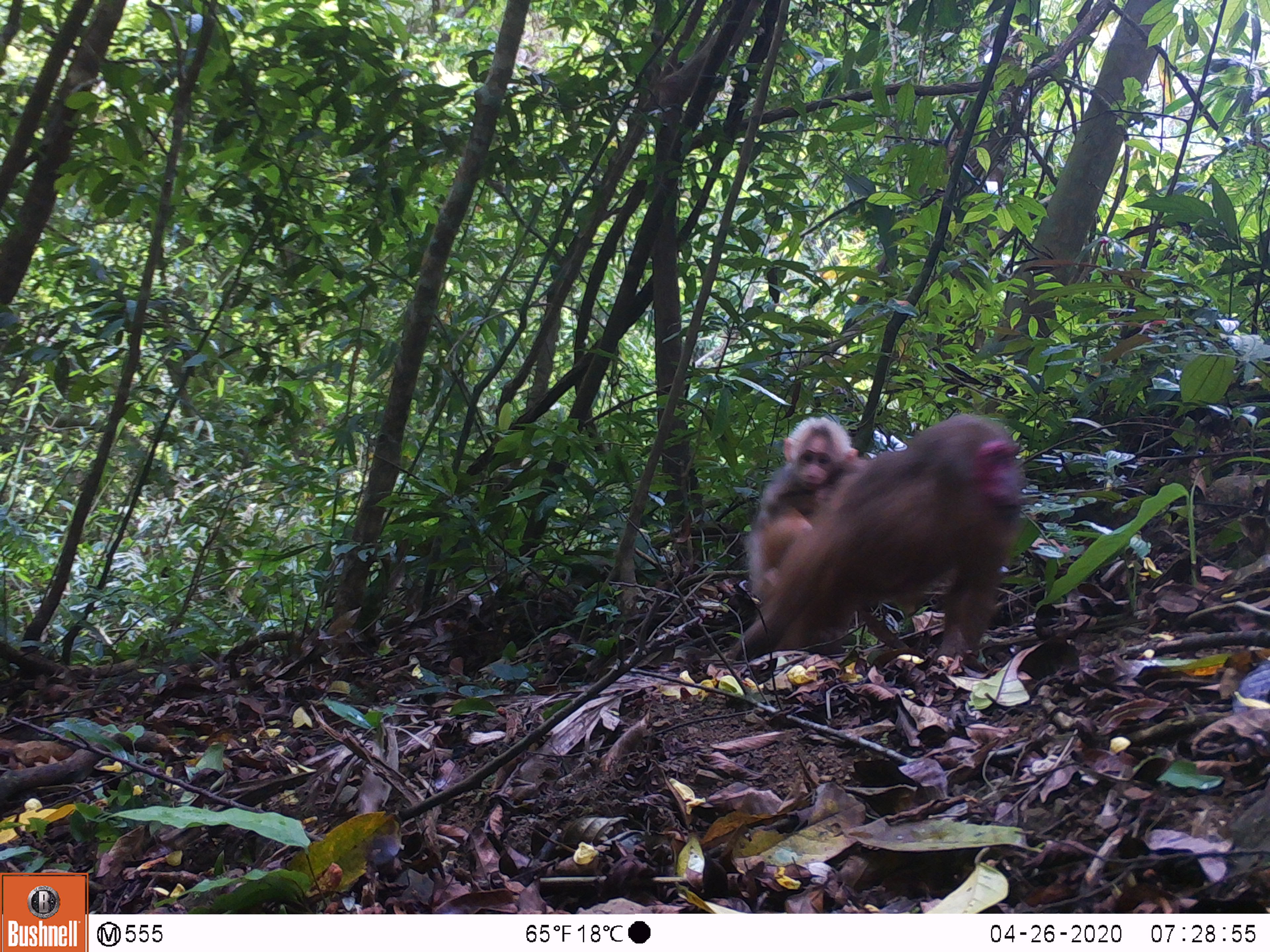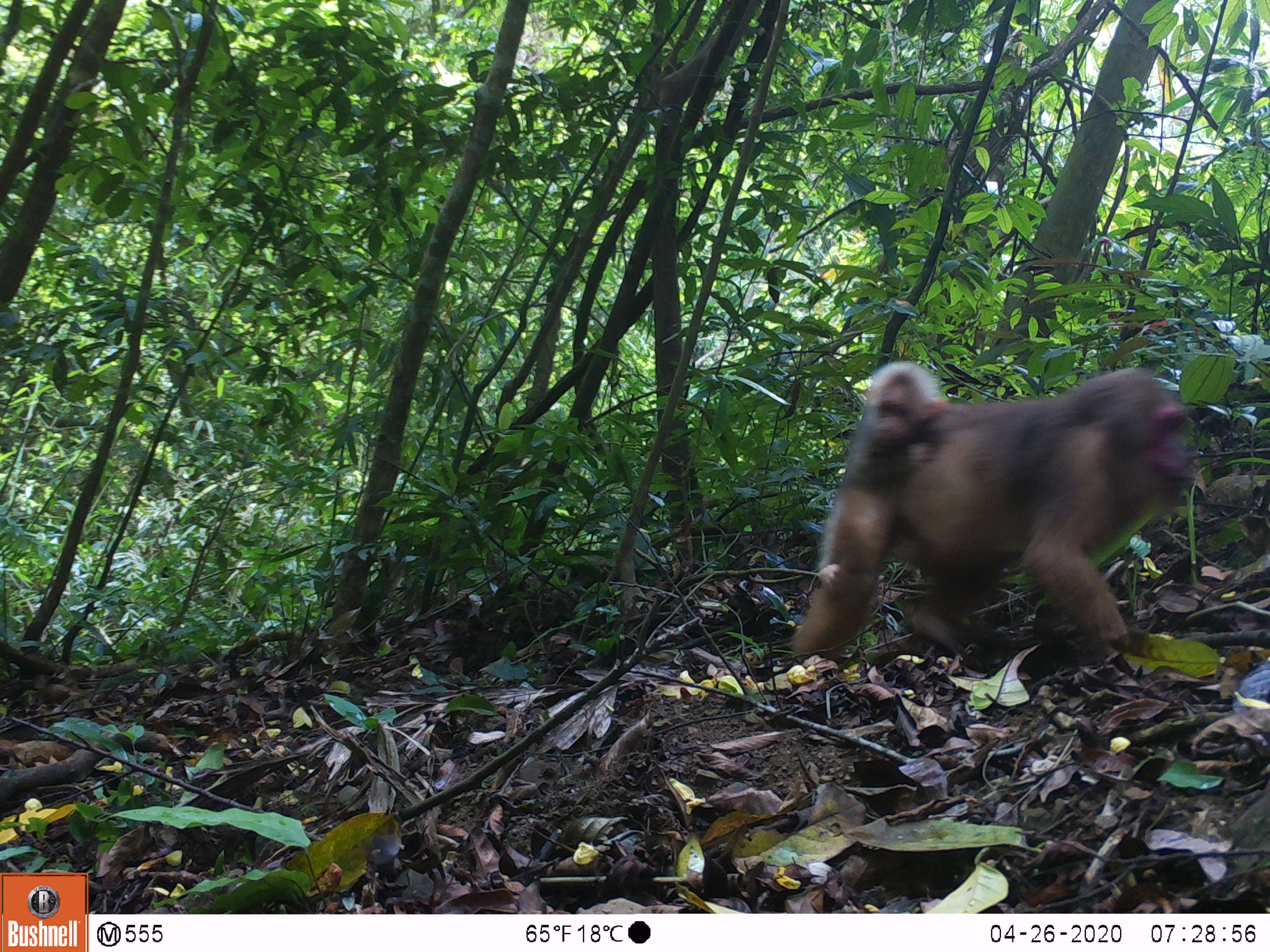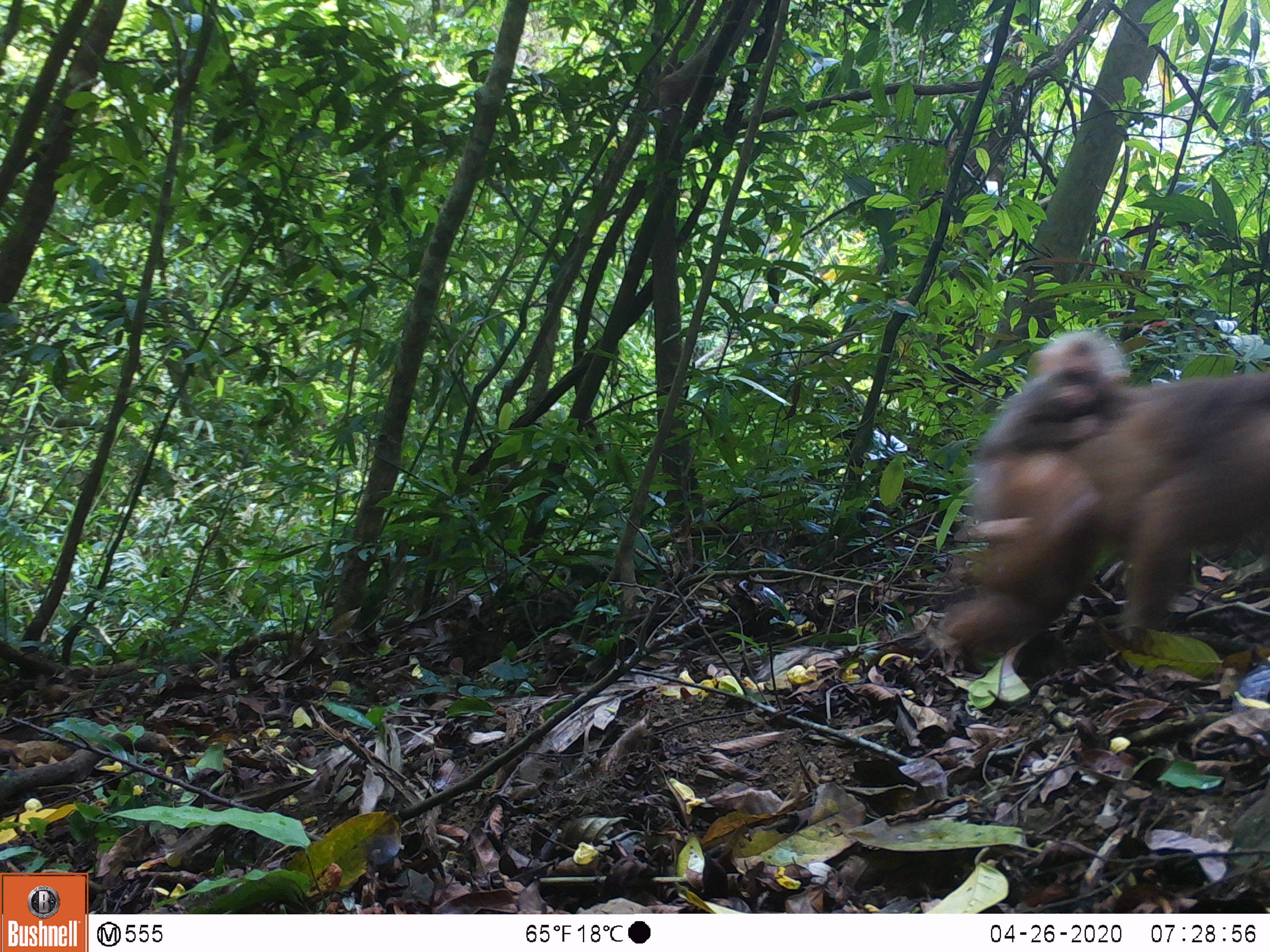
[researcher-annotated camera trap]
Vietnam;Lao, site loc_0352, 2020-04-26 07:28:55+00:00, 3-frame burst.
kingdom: Animalia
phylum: Chordata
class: Mammalia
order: Primates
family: Cercopithecidae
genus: Macaca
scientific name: Macaca arctoides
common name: stump-tailed macaque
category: stump tailed macaque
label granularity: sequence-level